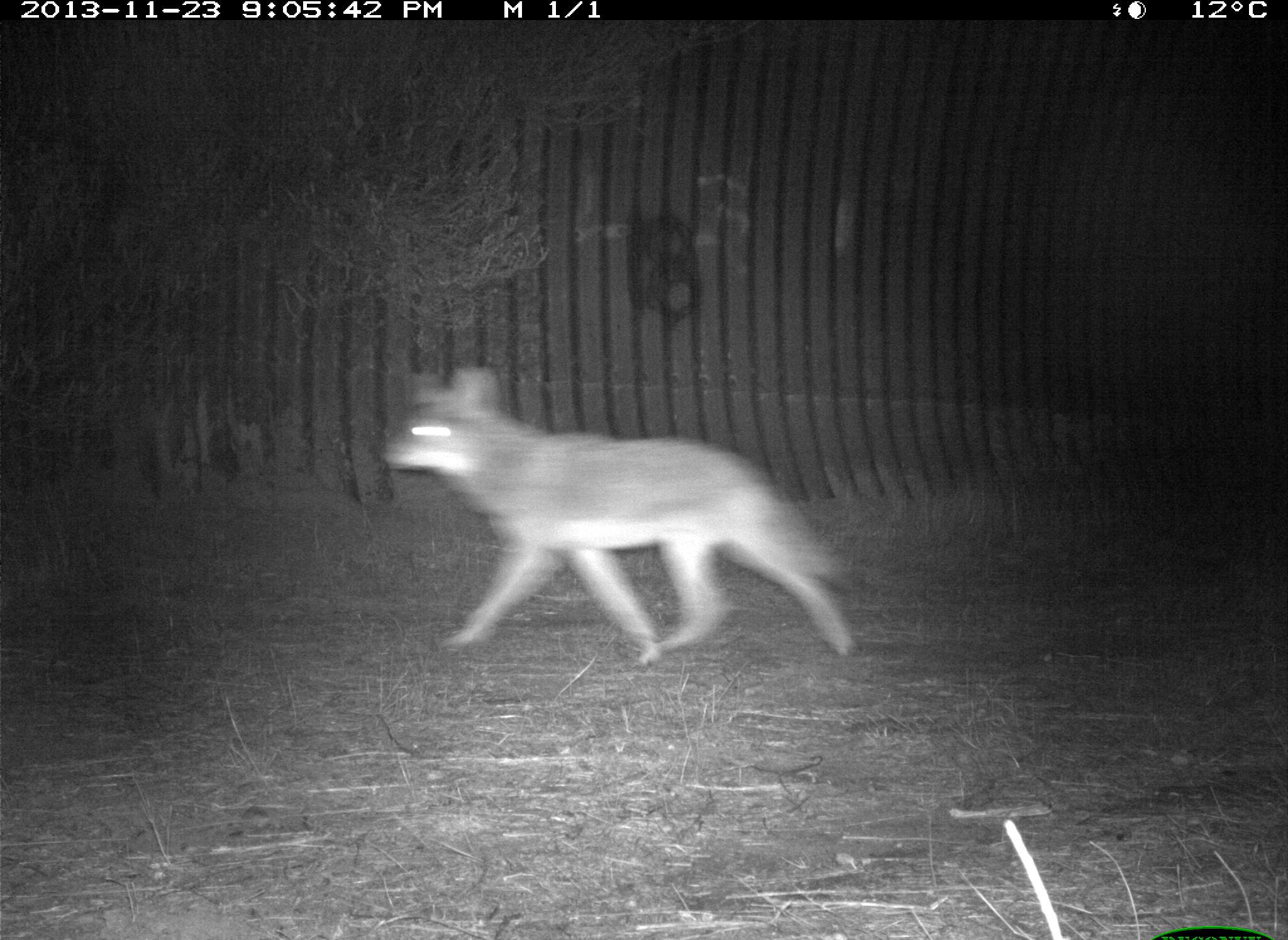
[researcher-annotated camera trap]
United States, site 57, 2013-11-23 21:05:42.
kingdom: Animalia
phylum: Chordata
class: Mammalia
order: Carnivora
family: Canidae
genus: Canis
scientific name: Canis latrans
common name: coyote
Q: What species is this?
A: Coyote (Canis latrans).